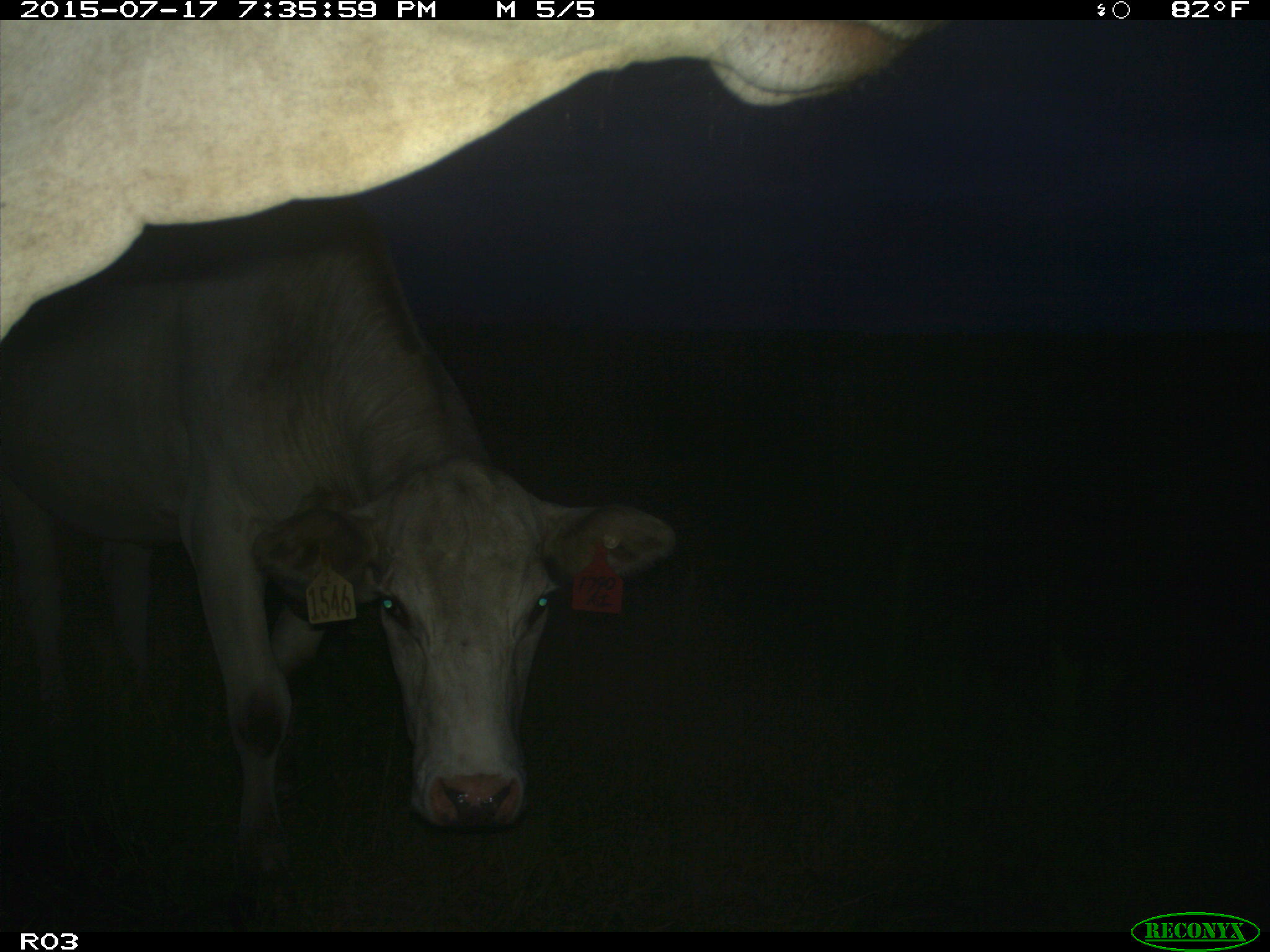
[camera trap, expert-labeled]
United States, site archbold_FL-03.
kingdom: Animalia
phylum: Chordata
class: Mammalia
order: Artiodactyla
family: Bovidae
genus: Bos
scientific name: Bos taurus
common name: domestic cow